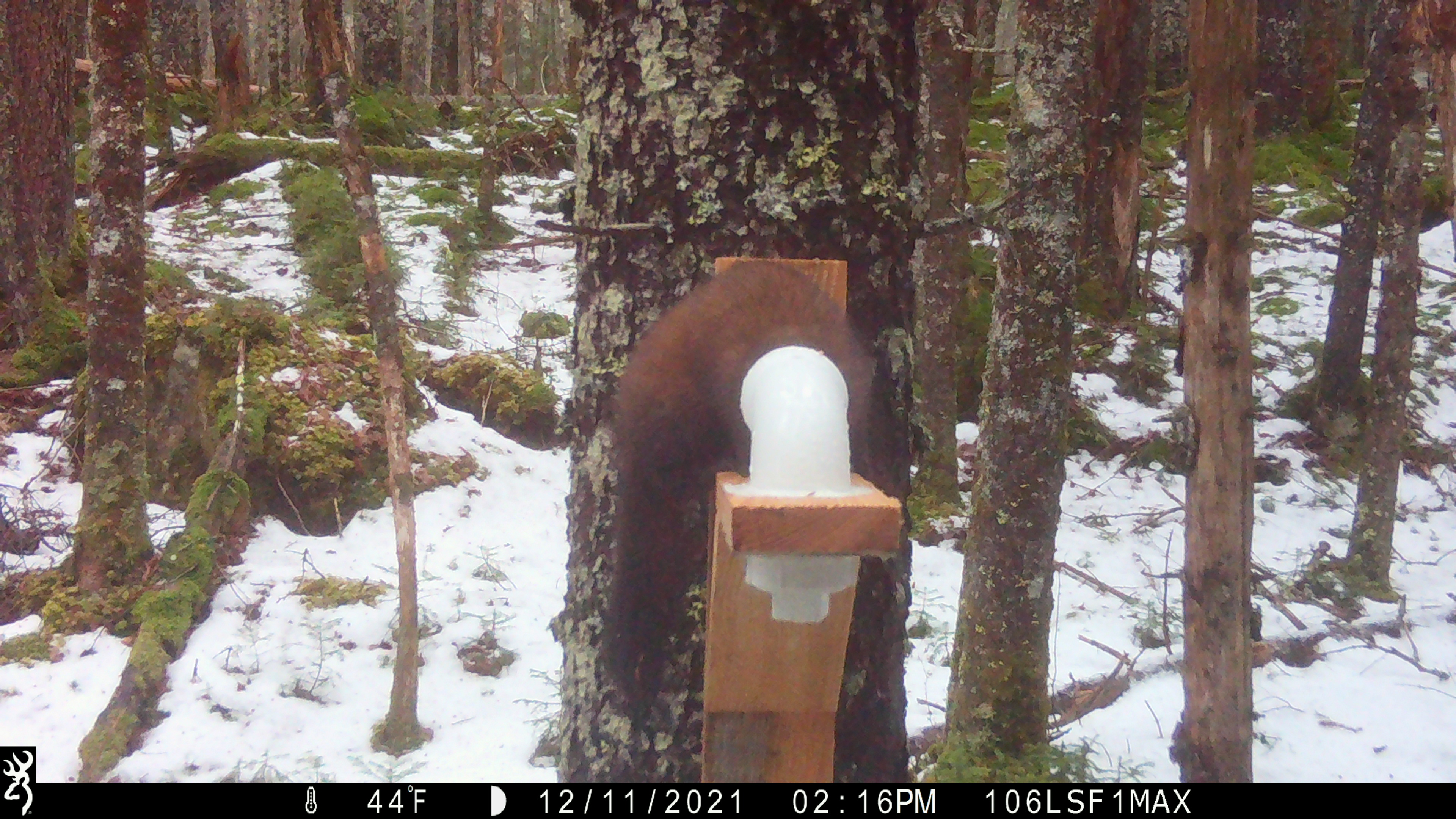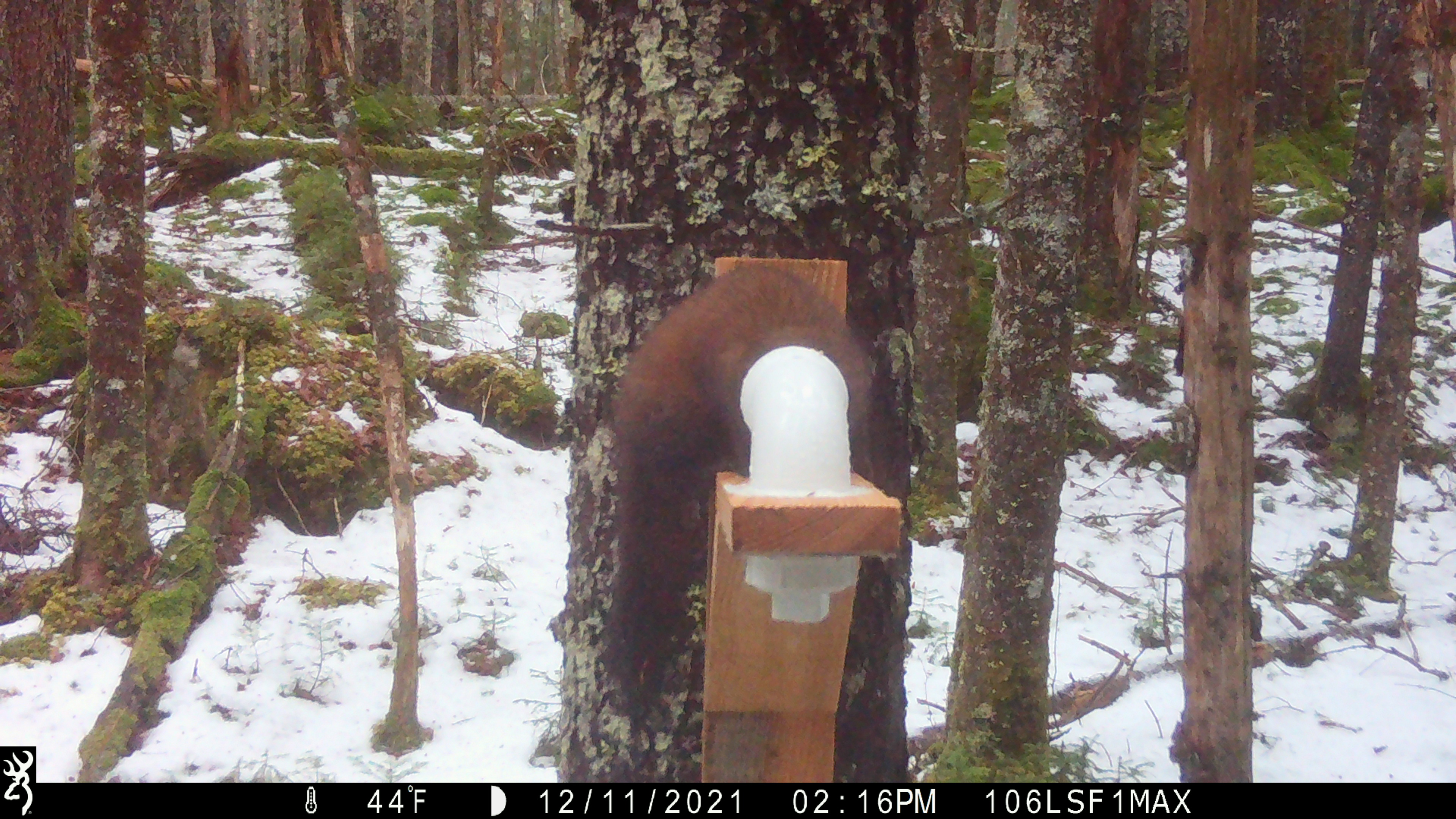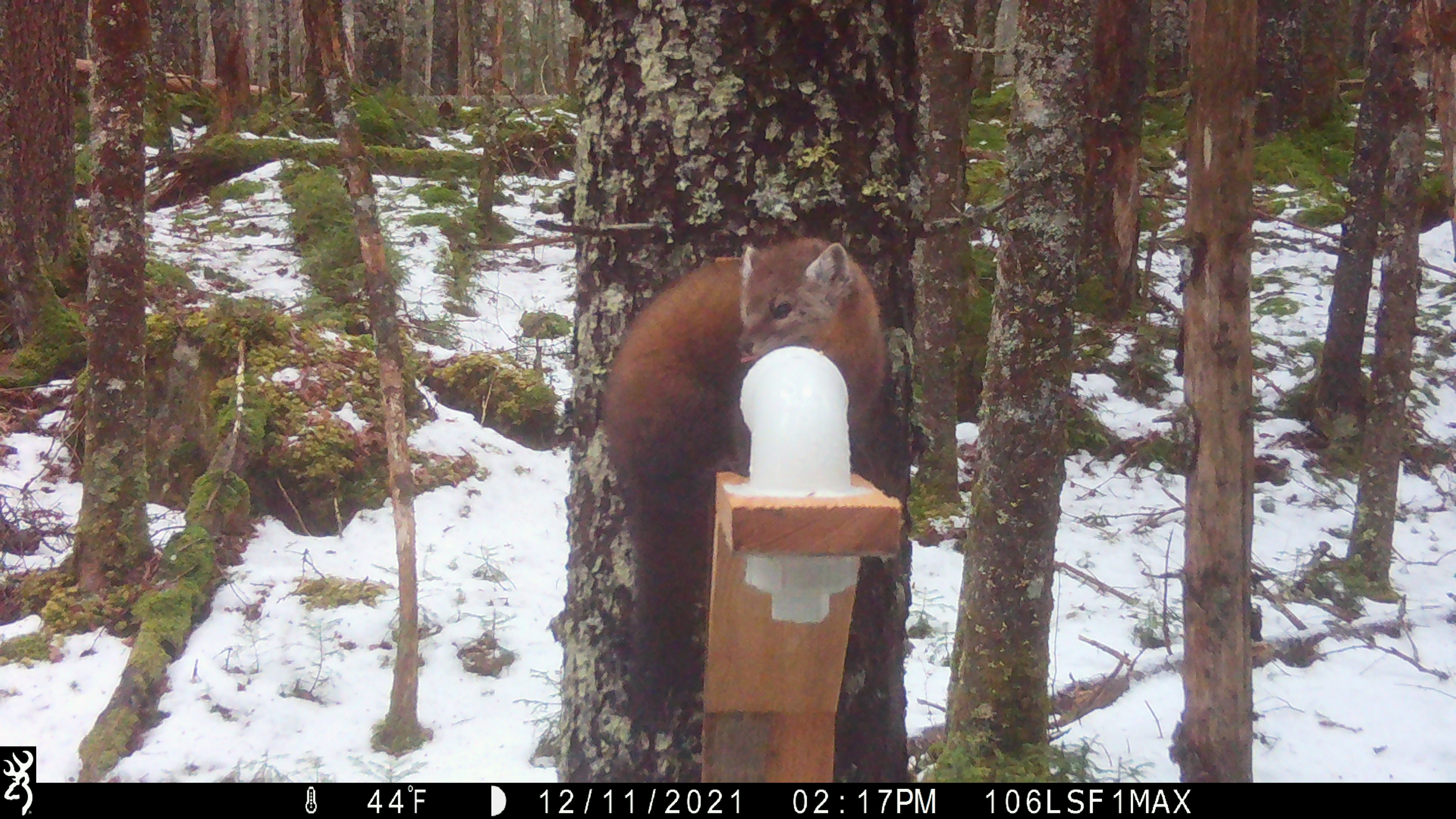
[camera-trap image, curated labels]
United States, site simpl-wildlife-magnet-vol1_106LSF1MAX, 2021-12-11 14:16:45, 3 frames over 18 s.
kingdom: Animalia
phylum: Chordata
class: Mammalia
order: Carnivora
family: Mustelidae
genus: Martes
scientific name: Martes americana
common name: american marten